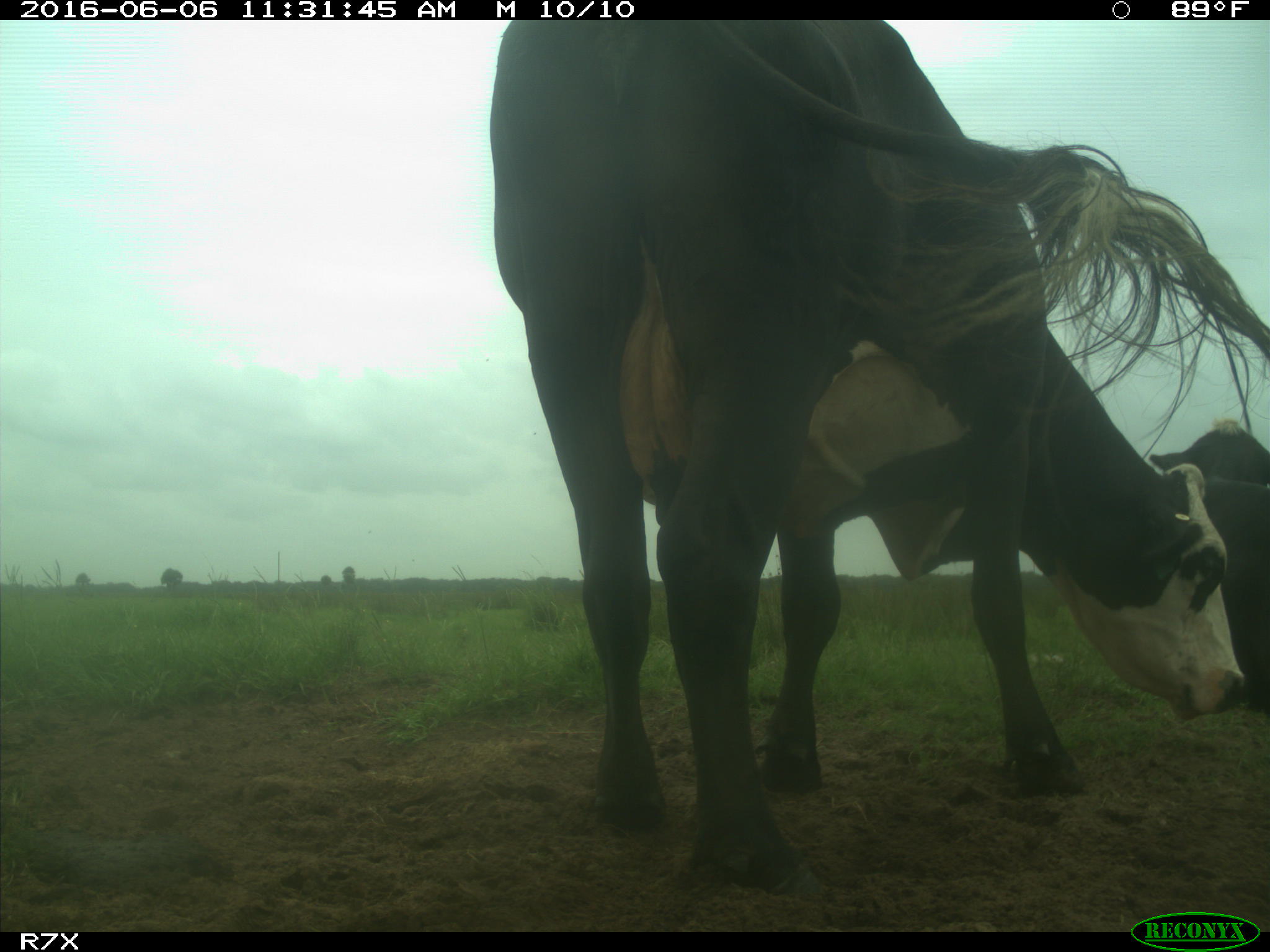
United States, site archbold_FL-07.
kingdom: Animalia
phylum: Chordata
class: Mammalia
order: Artiodactyla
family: Bovidae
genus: Bos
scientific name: Bos taurus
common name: domestic cow